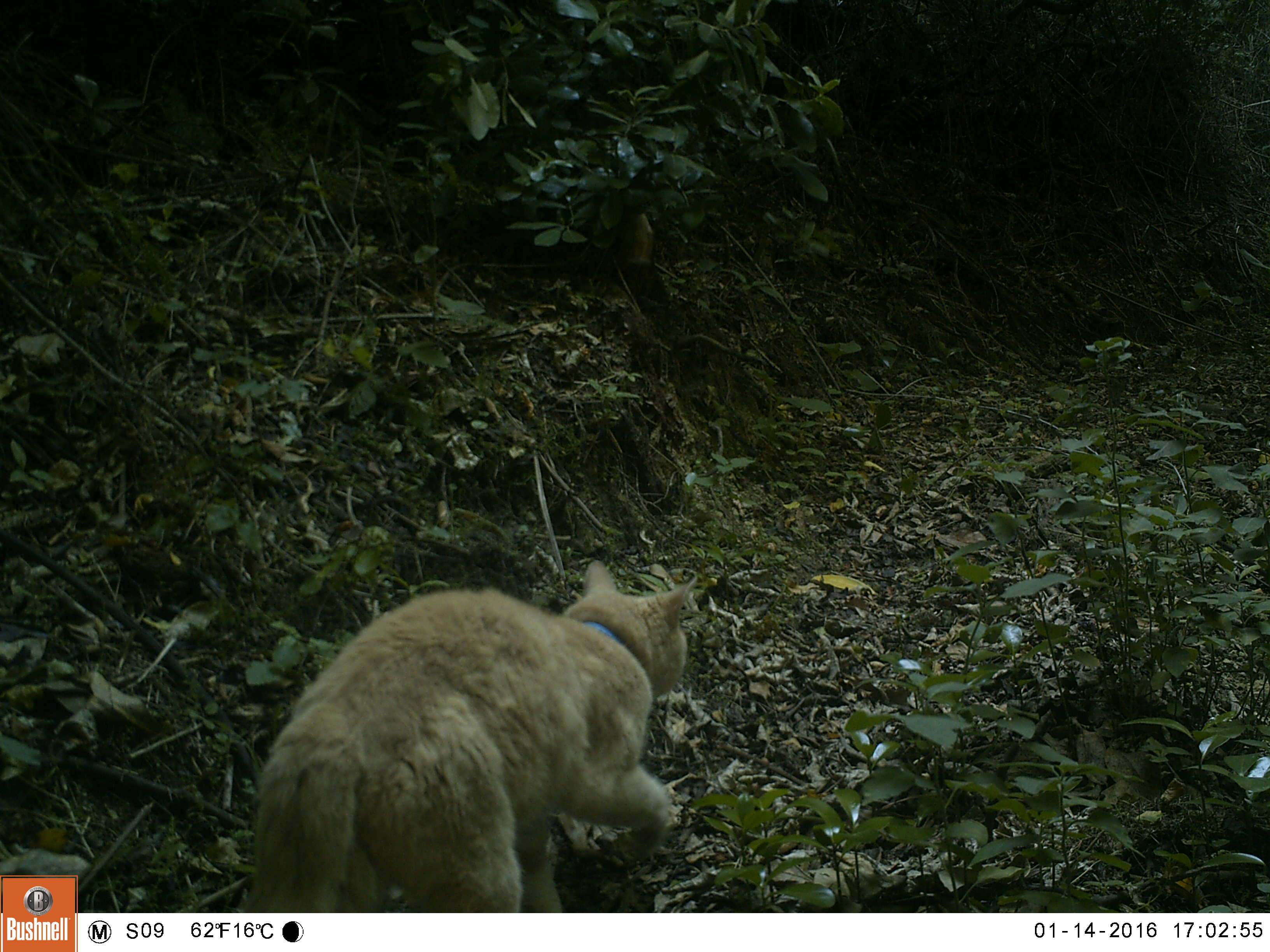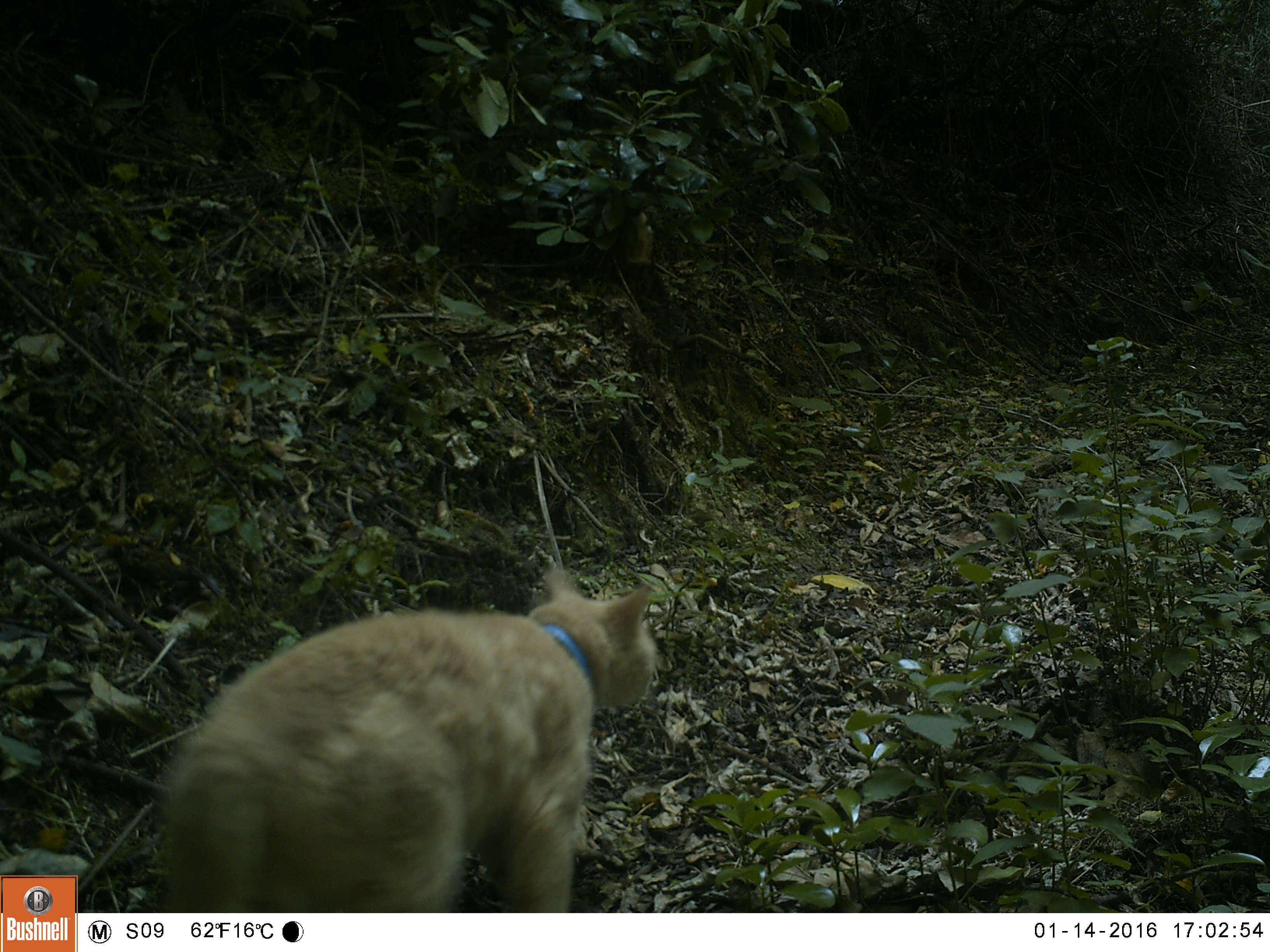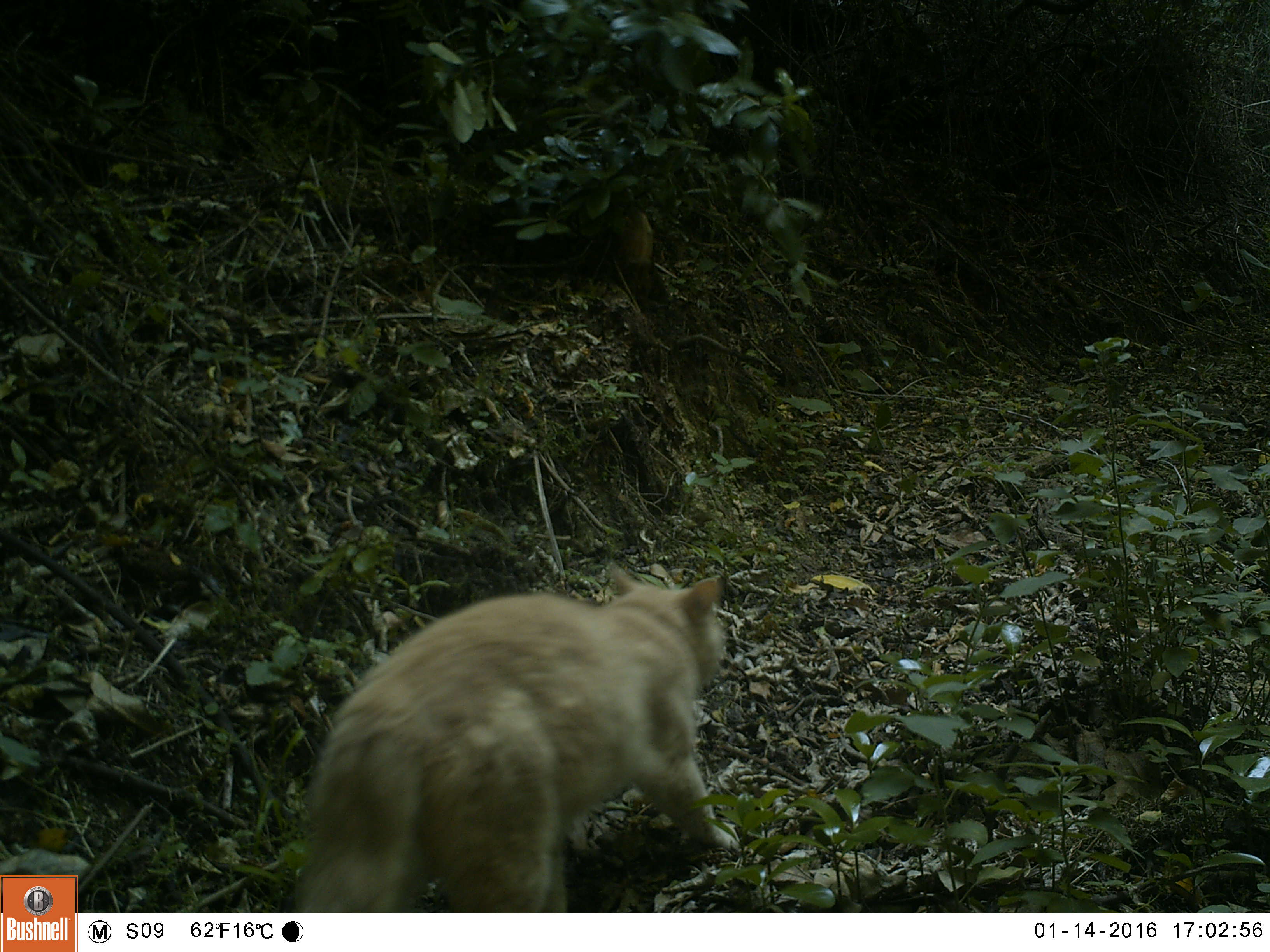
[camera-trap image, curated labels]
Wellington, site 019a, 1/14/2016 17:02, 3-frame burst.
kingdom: Animalia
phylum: Chordata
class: Mammalia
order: Carnivora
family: Felidae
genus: Felis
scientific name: Felis catus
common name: cat